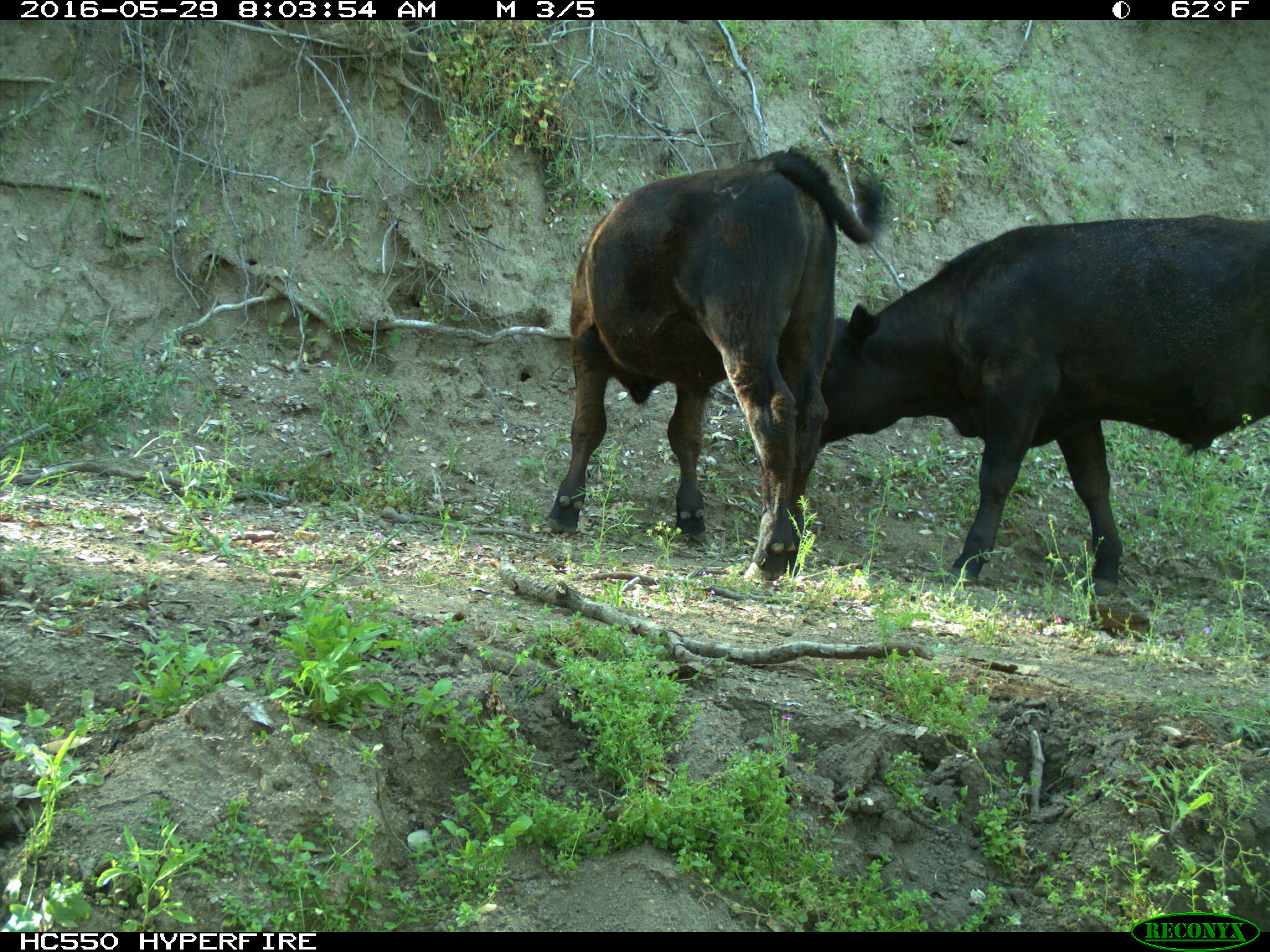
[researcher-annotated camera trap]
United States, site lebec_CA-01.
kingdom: Animalia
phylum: Chordata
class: Mammalia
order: Artiodactyla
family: Bovidae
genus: Bos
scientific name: Bos taurus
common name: domestic cow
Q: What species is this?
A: Bos taurus (domestic cow).